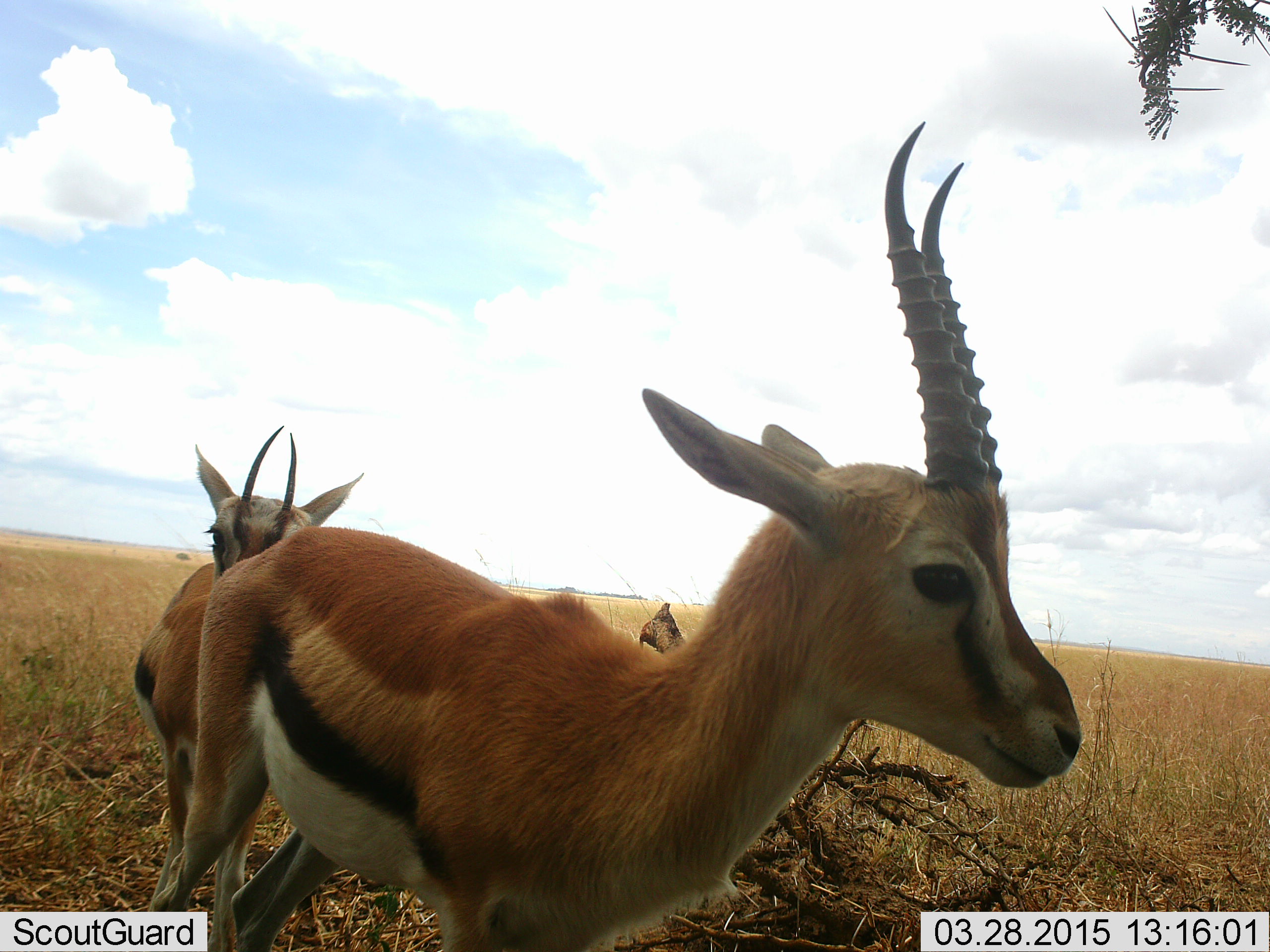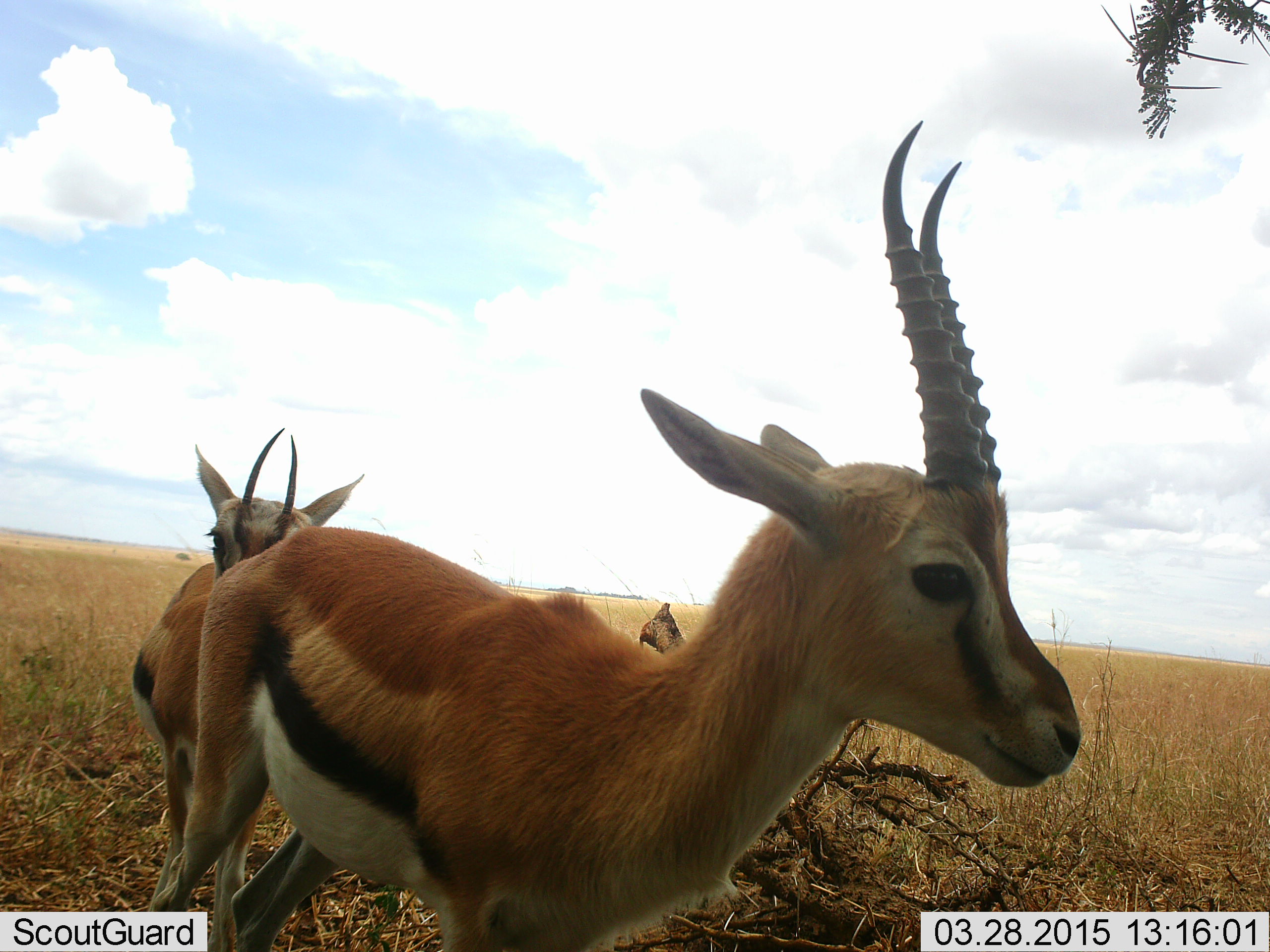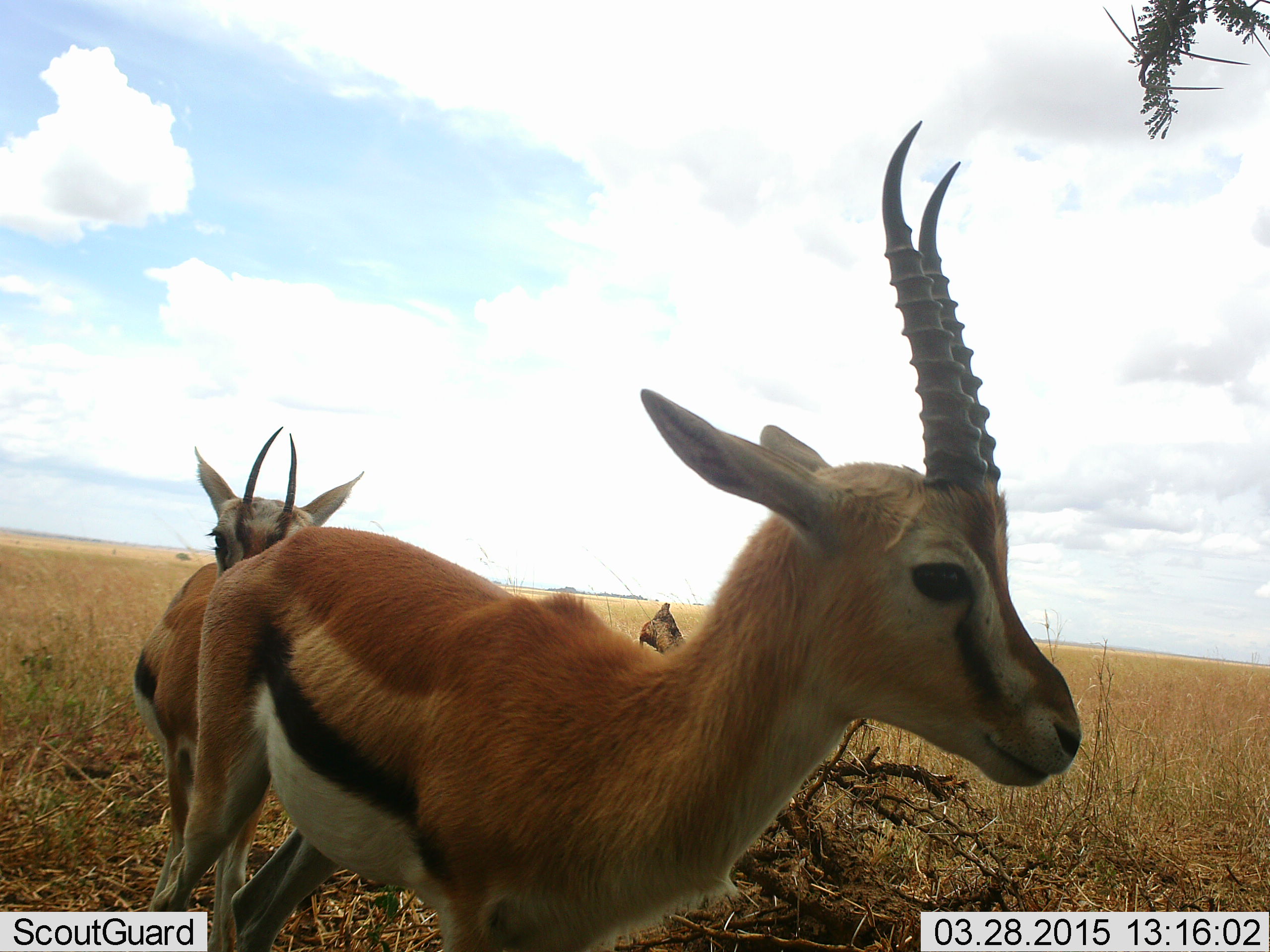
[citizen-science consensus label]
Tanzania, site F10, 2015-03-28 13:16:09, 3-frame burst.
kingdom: Animalia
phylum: Chordata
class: Mammalia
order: Artiodactyla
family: Bovidae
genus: Eudorcas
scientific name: Eudorcas thomsonii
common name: thomson's gazelle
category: gazellethomsons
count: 2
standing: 90%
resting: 0%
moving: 10%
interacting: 0%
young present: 0%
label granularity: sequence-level